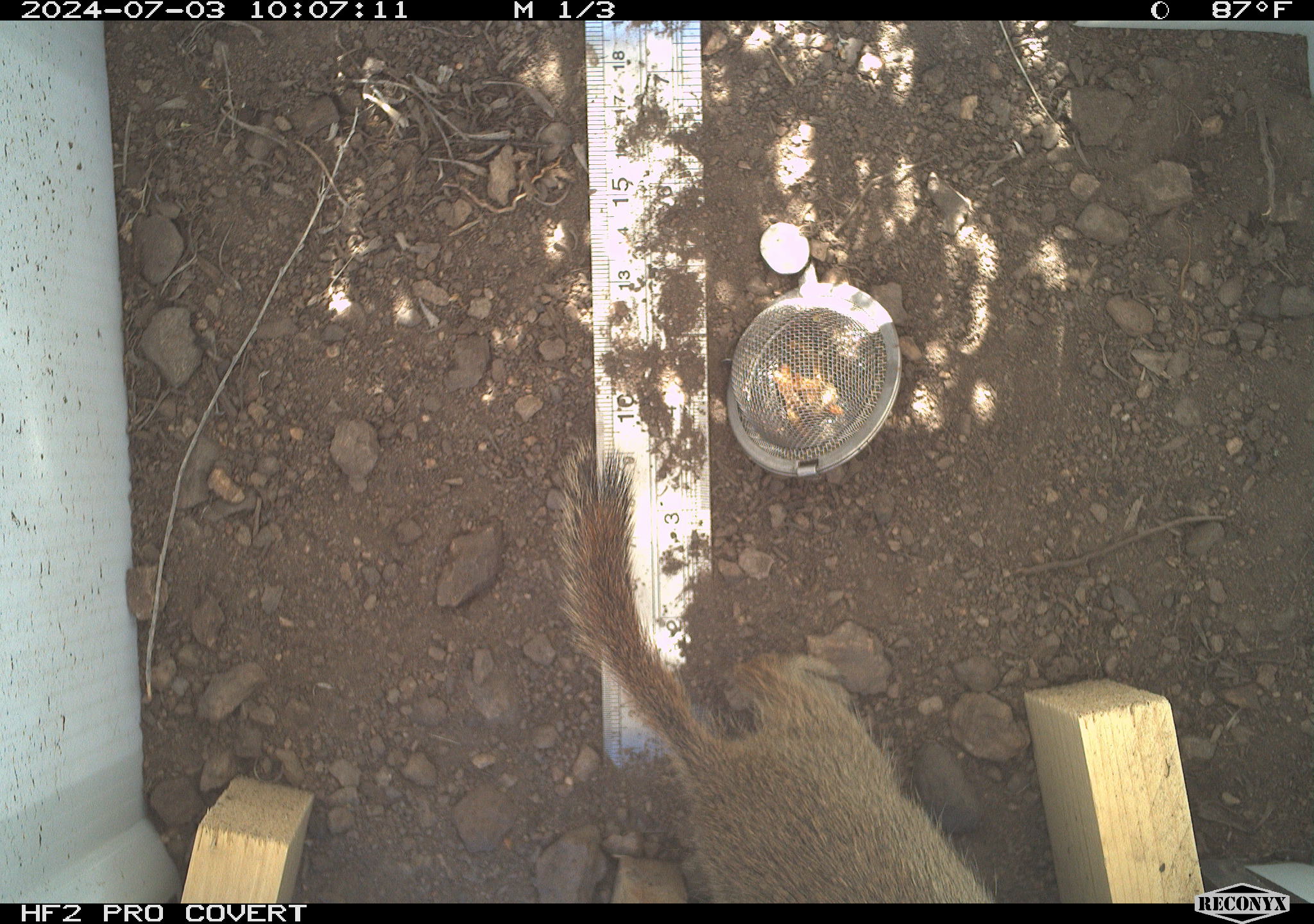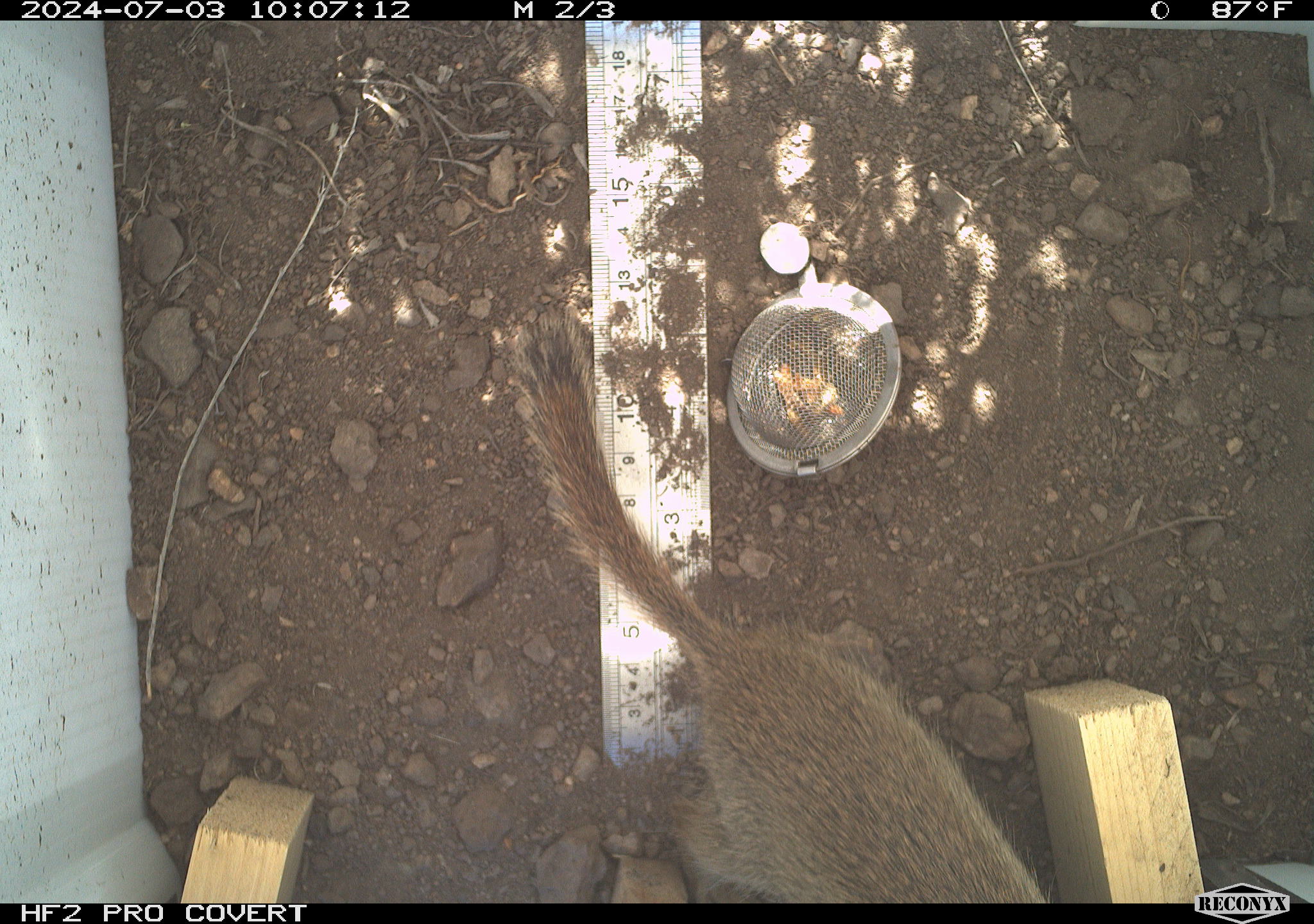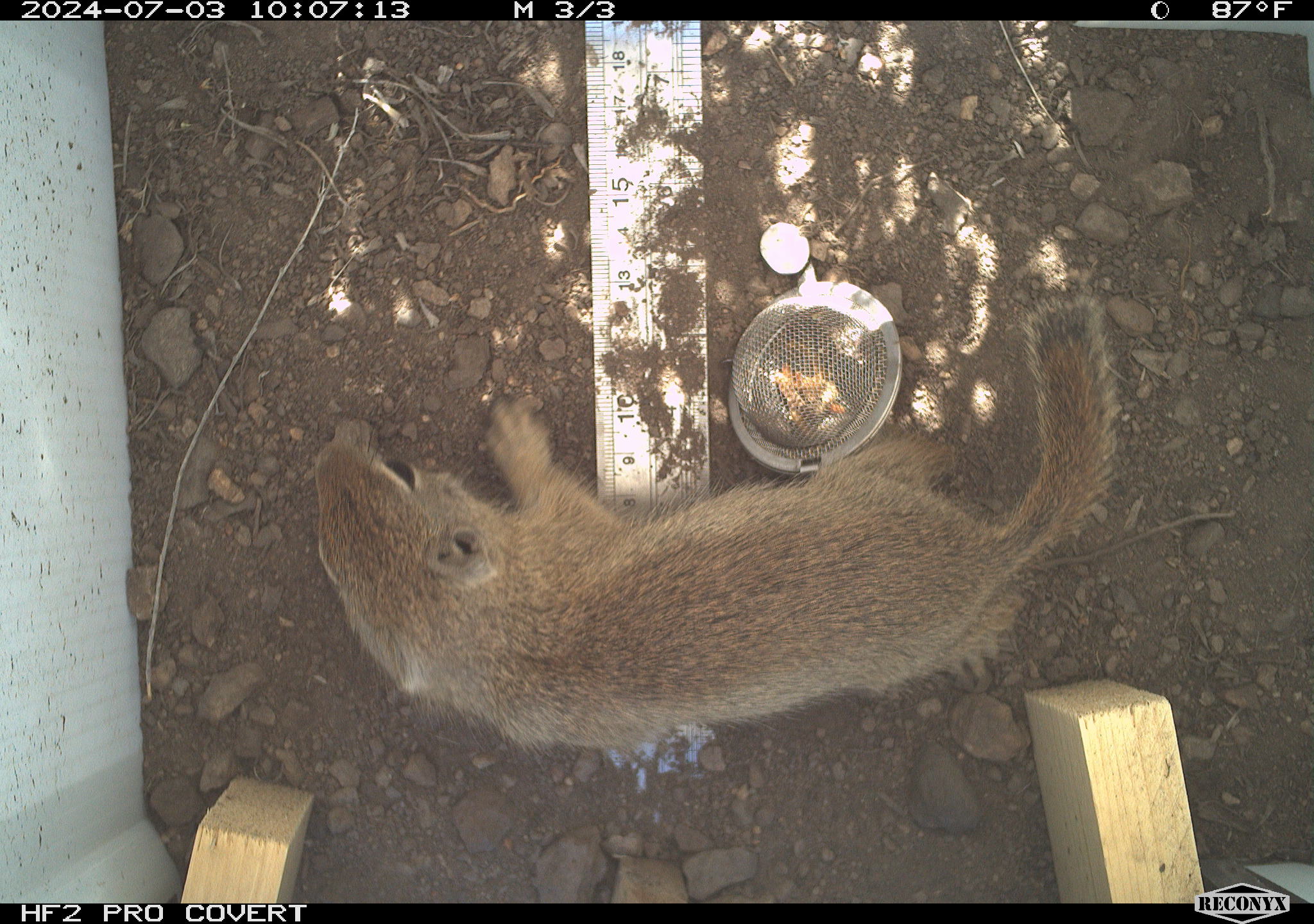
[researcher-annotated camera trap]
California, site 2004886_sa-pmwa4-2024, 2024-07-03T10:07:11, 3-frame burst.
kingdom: Animalia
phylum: Chordata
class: Mammalia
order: Rodentia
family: Sciuridae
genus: Urocitellus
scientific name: Urocitellus beldingi beldingi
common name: belding's ground squirrel